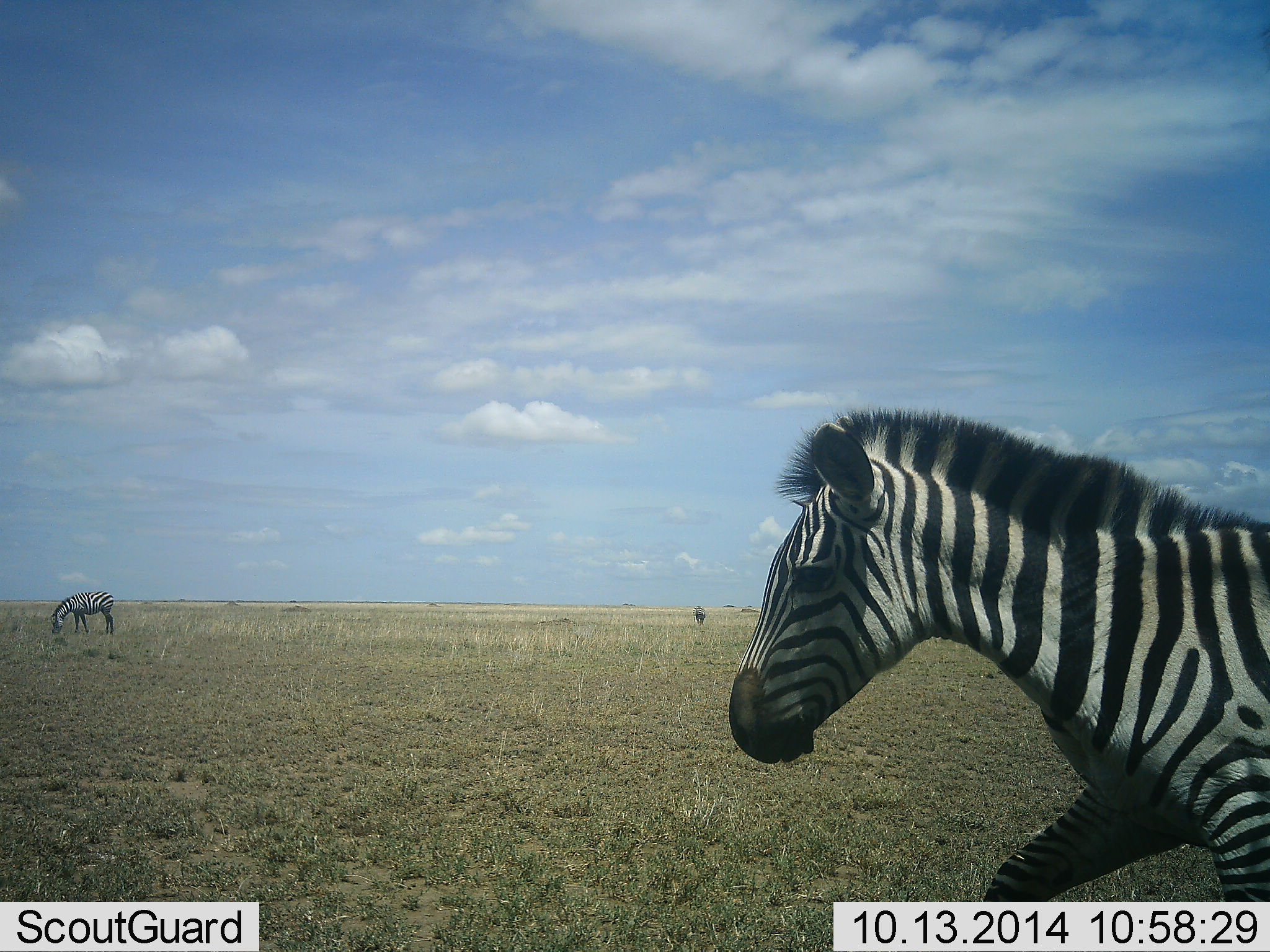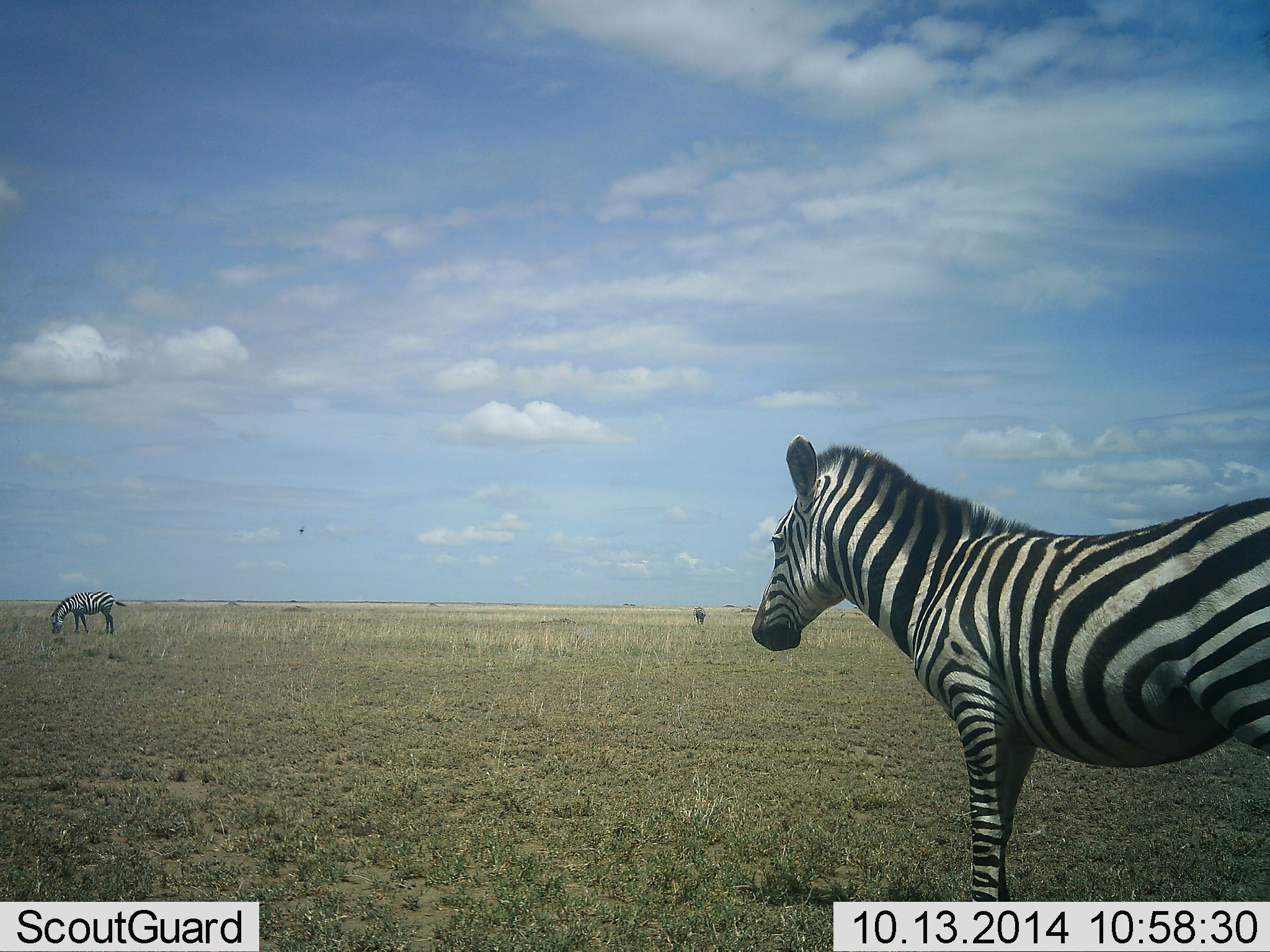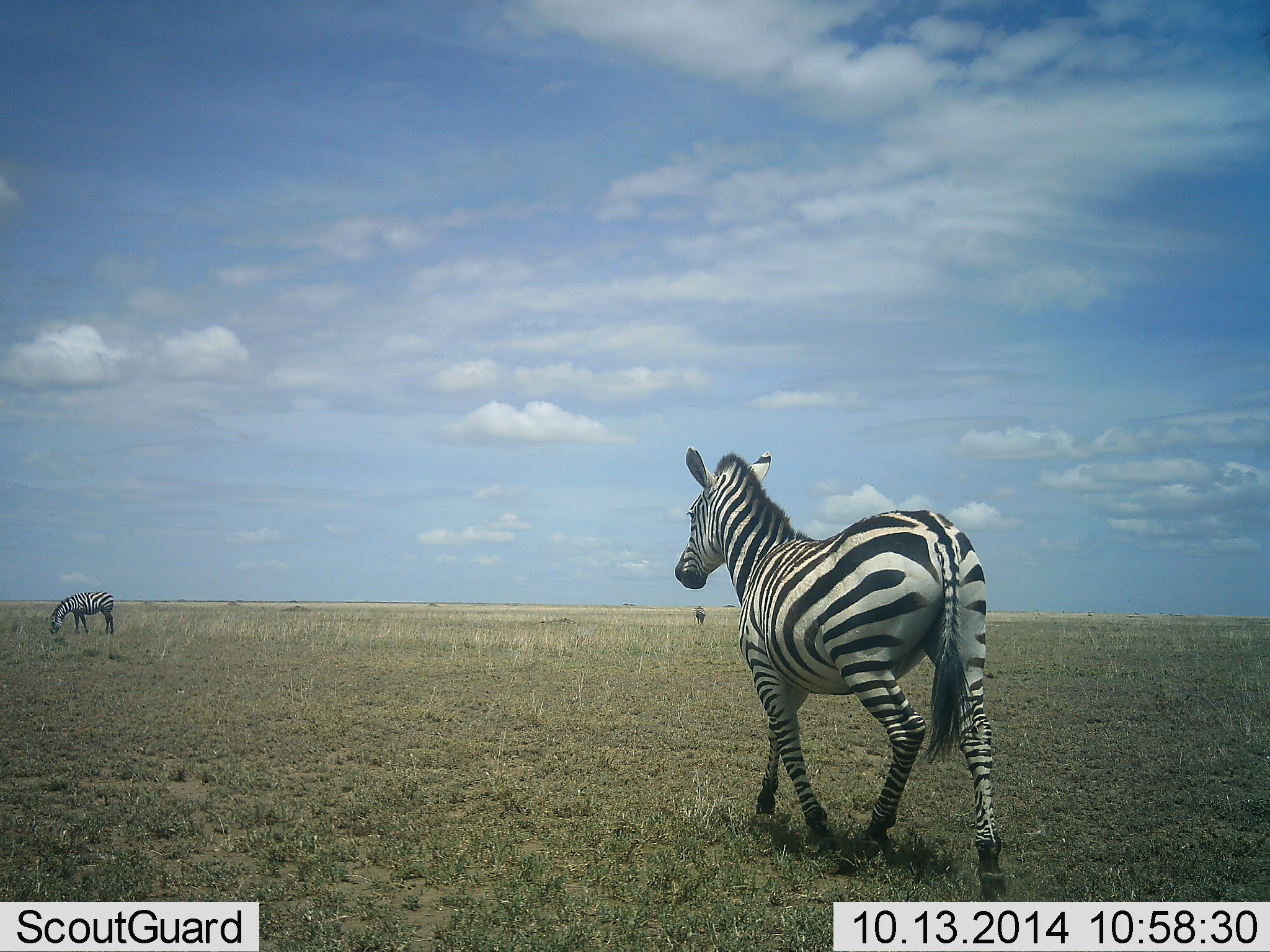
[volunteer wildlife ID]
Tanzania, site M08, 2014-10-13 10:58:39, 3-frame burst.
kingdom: Animalia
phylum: Chordata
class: Mammalia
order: Perissodactyla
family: Equidae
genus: Equus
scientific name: Equus quagga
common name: plains zebra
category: zebra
Zebra (plains zebra) (Equus quagga), count 2. Behavior (volunteer vote fractions): standing 50%, resting 0%, moving 80%, interacting 0%. Young present (vote fraction): 0%. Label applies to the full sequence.